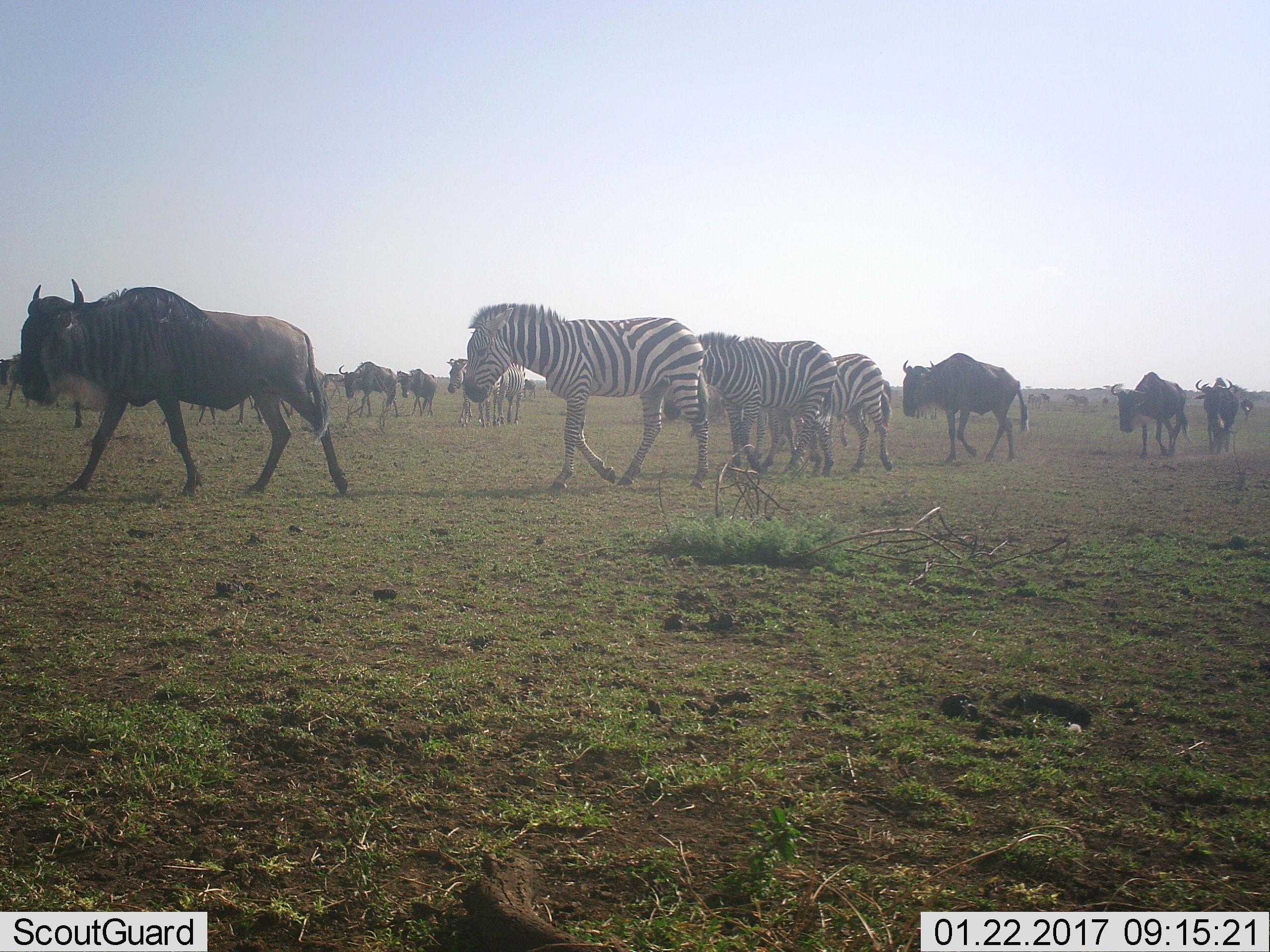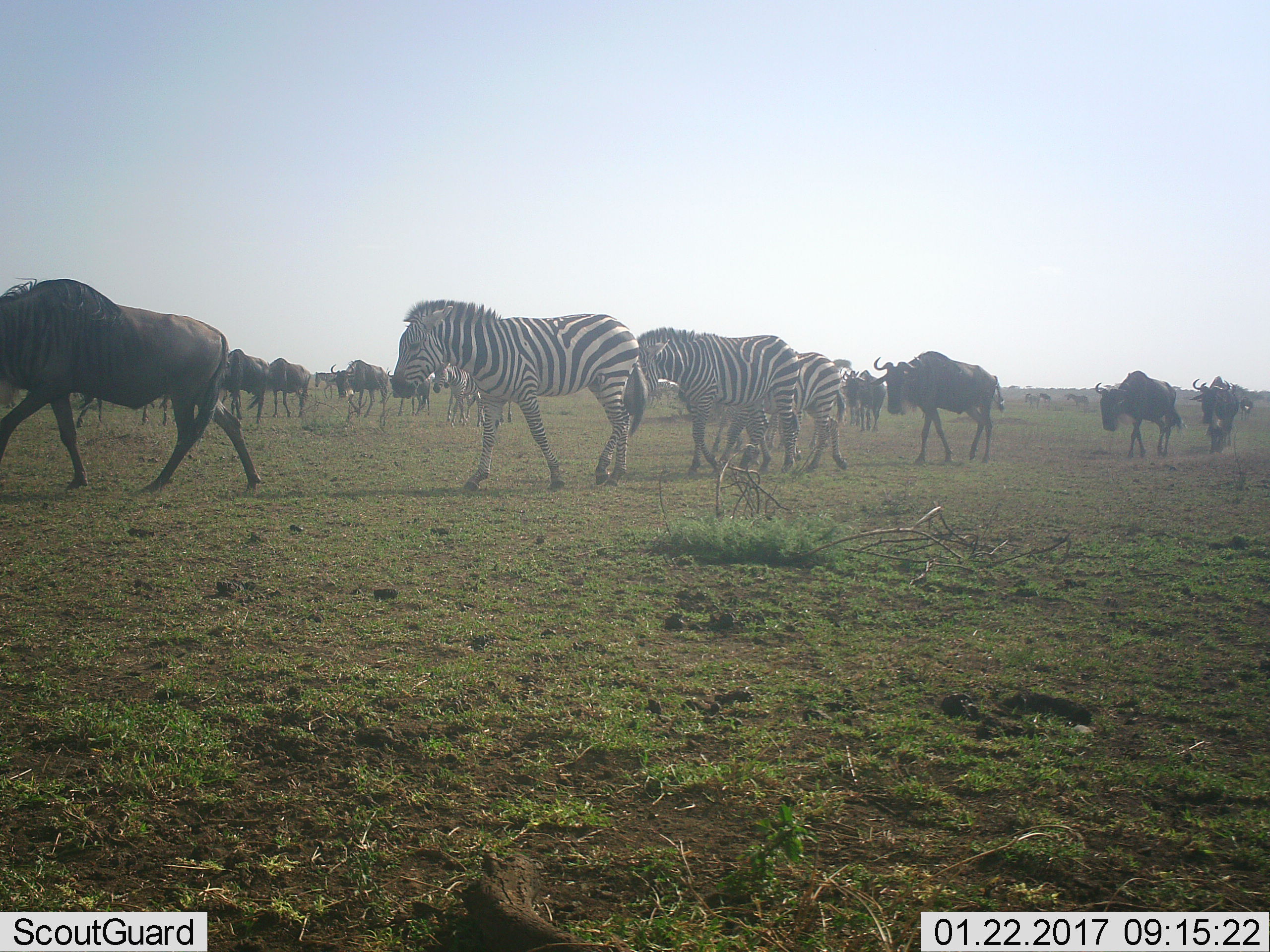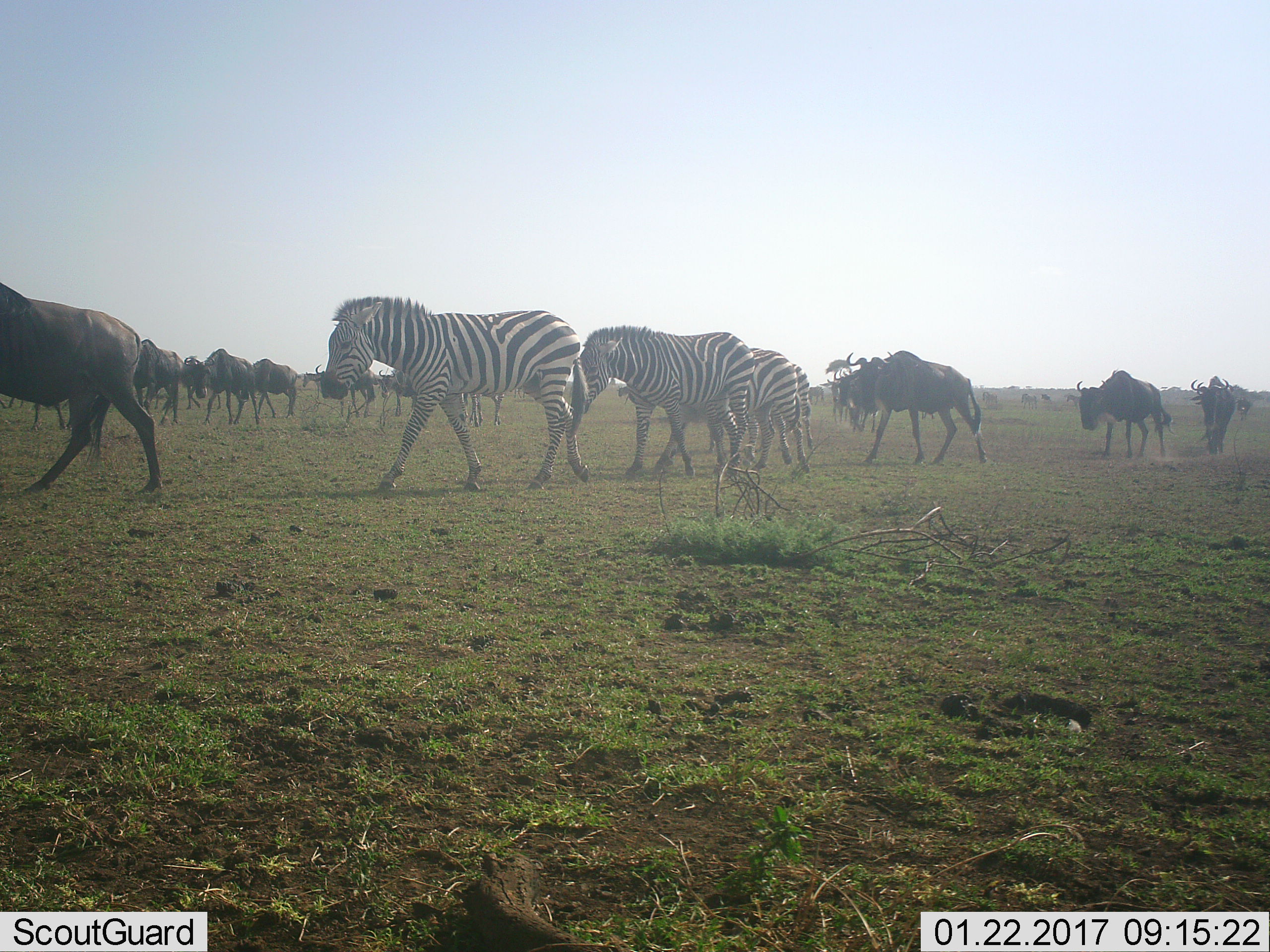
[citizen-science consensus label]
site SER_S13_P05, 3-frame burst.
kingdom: Animalia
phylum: Chordata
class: Mammalia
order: Artiodactyla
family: Bovidae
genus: Connochaetes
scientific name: Connochaetes taurinus taurinus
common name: blue wildebeest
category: wildebeestblue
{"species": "wildebeestblue (blue wildebeest) (Connochaetes taurinus taurinus)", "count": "11-50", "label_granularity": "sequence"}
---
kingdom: Animalia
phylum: Chordata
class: Mammalia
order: Perissodactyla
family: Equidae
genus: Equus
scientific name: Equus quagga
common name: plains zebra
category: zebraplains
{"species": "zebraplains (plains zebra) (Equus quagga)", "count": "6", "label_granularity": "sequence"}